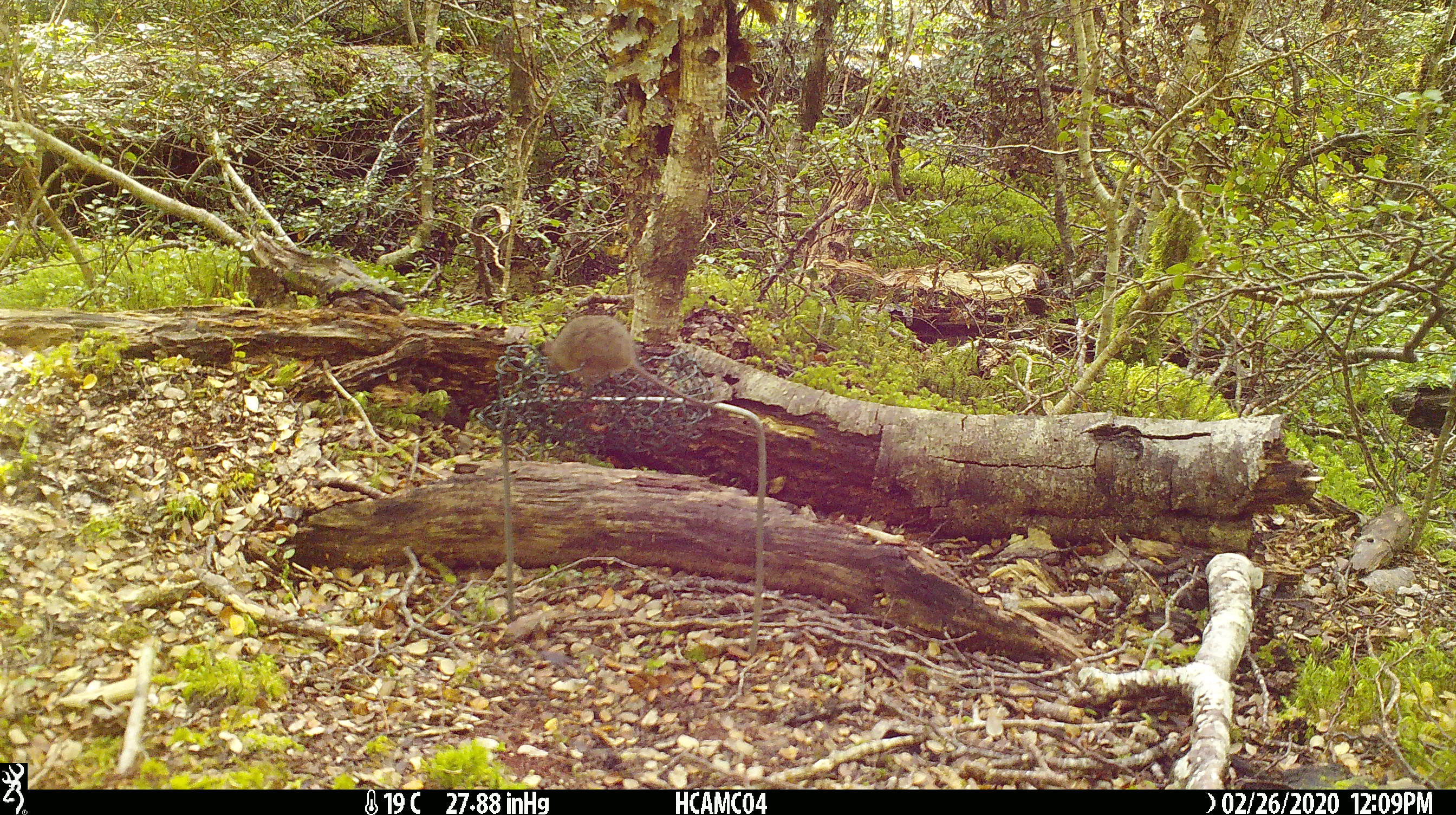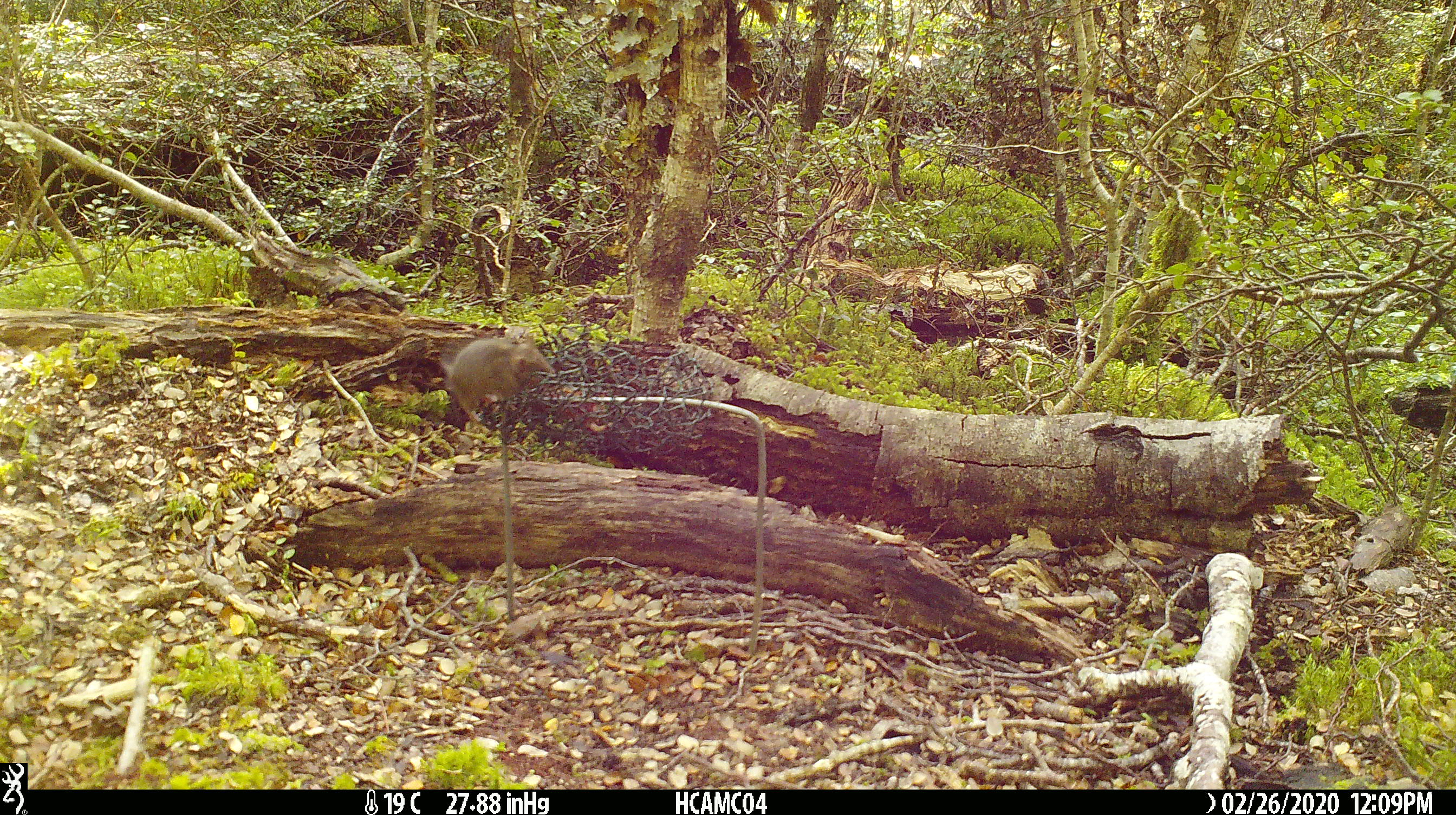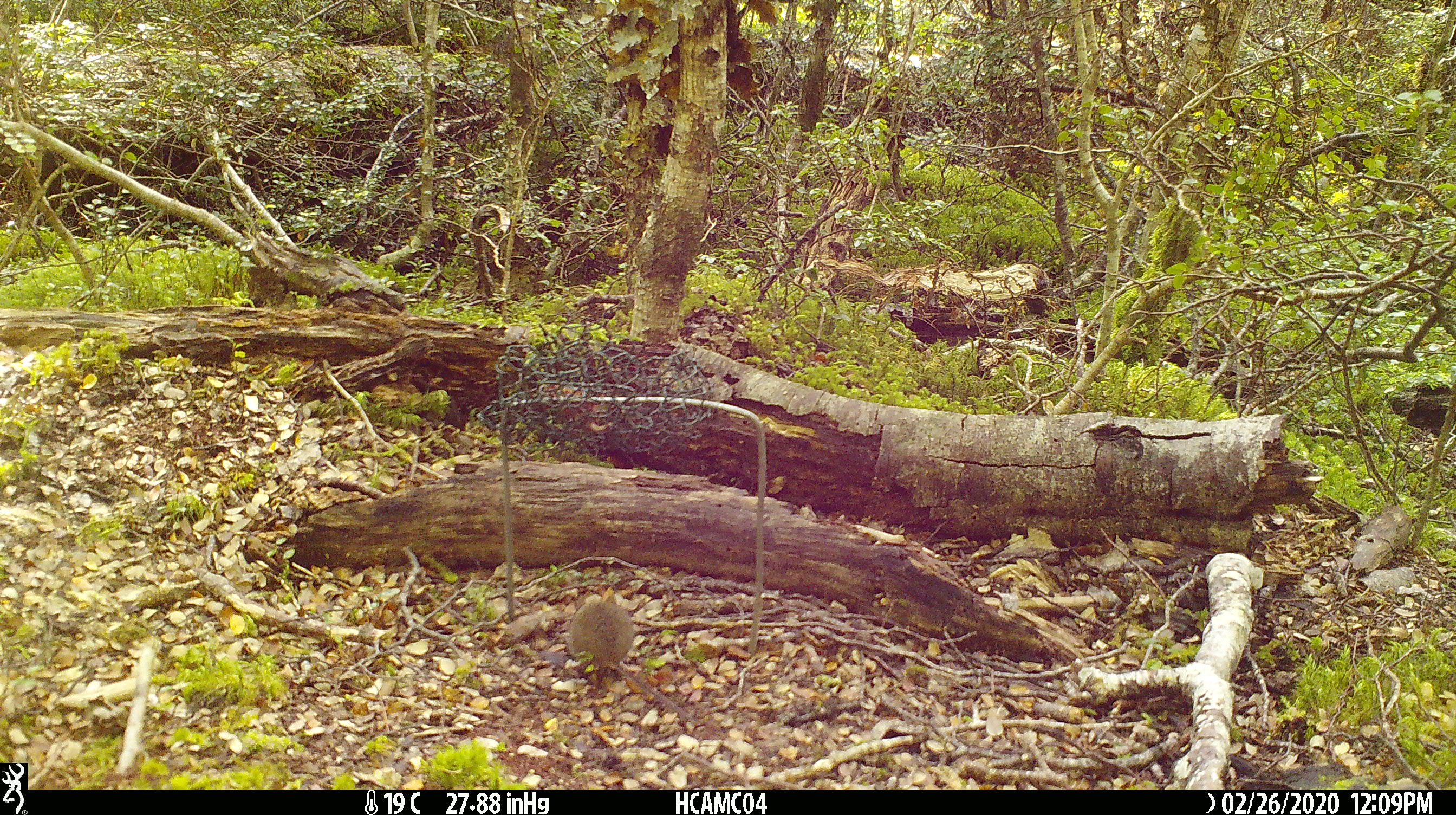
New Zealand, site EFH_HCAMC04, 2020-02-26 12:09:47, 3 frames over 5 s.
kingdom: Animalia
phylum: Chordata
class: Mammalia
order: Rodentia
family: Muridae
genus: Mus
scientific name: Mus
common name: mouse